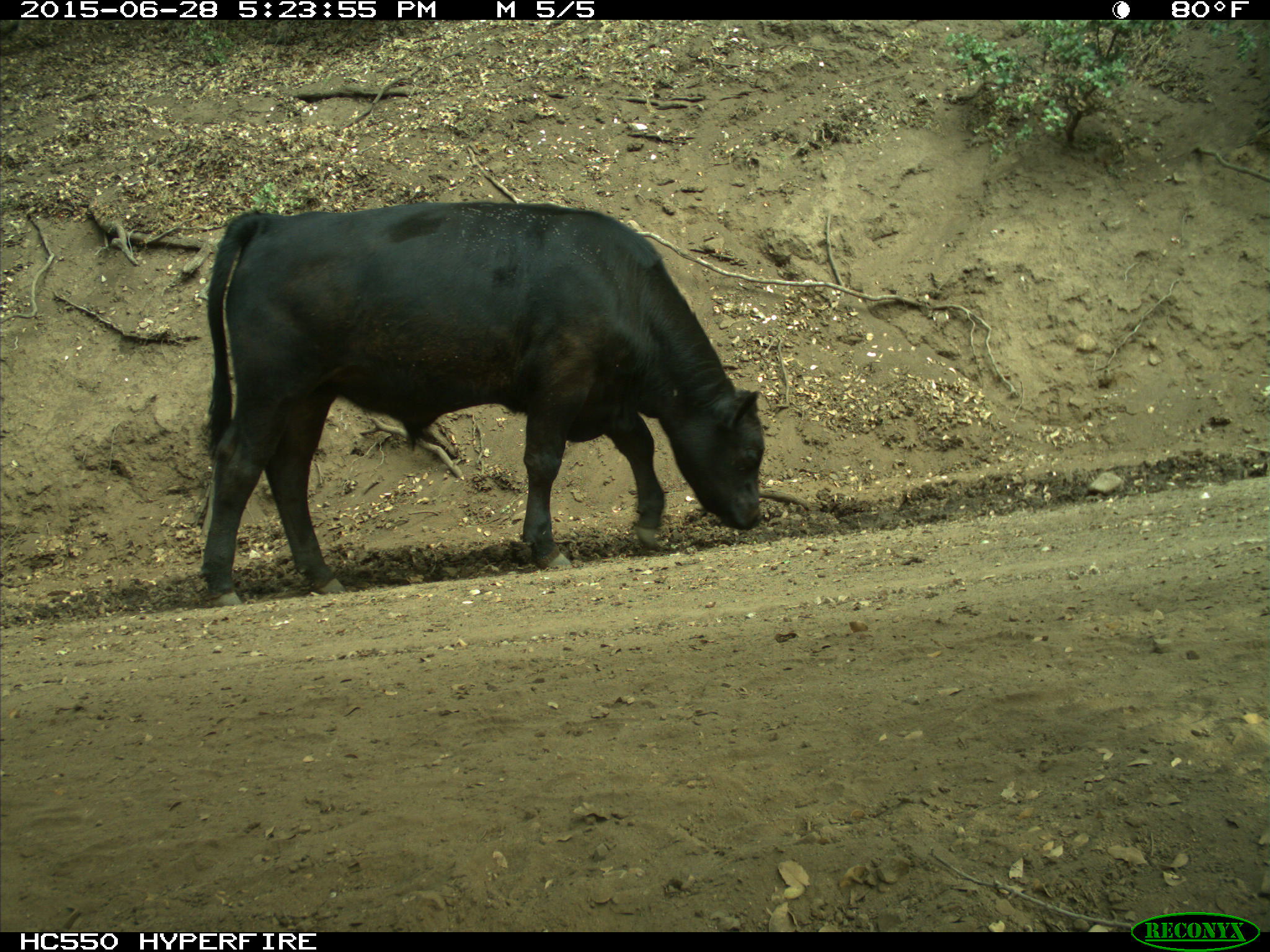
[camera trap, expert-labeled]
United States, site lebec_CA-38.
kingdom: Animalia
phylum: Chordata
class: Mammalia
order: Artiodactyla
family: Bovidae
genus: Bos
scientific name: Bos taurus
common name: domestic cow